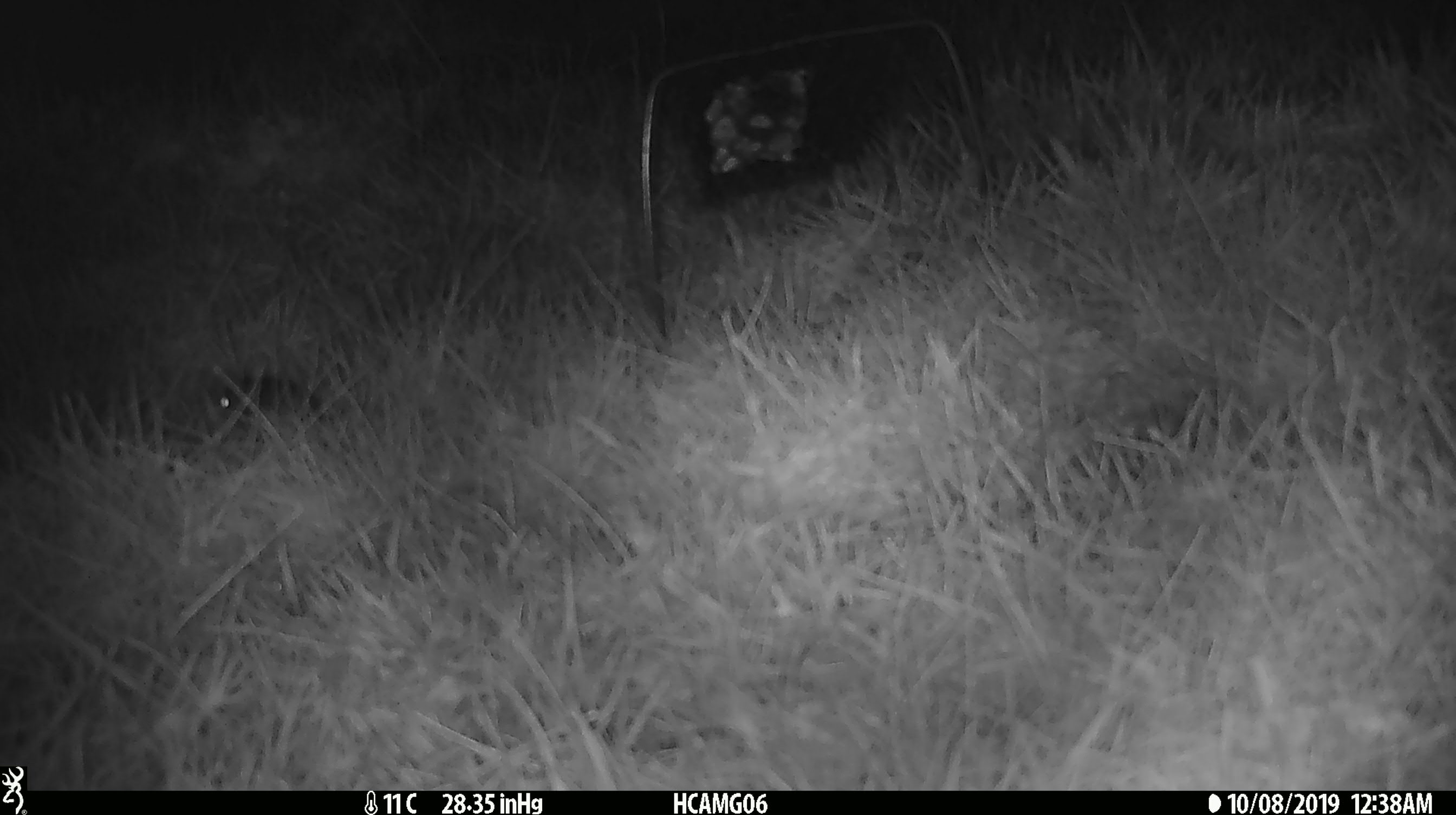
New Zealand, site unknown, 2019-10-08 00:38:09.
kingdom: Animalia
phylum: Chordata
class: Mammalia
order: Rodentia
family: Muridae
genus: Mus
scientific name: Mus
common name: mouse